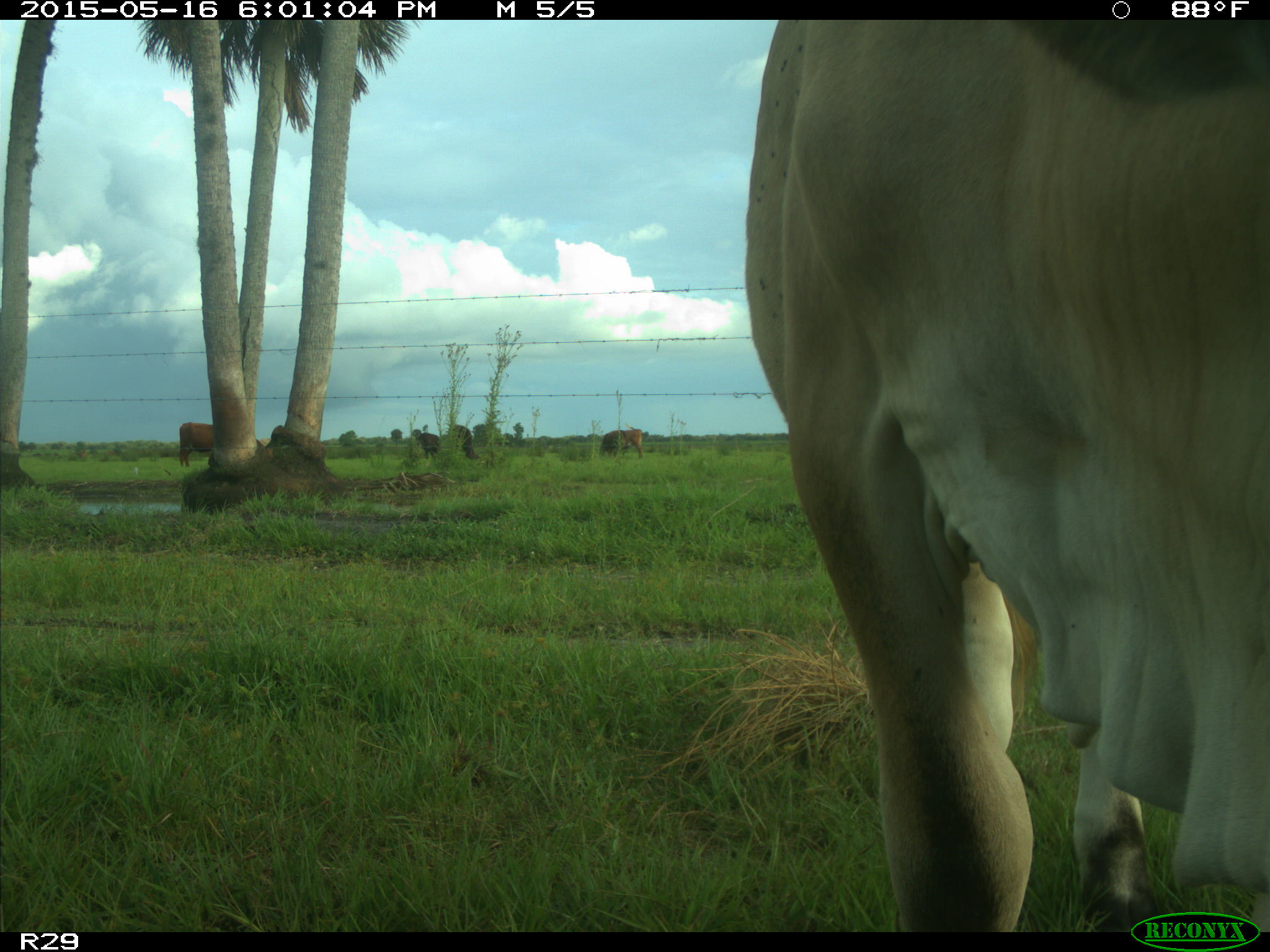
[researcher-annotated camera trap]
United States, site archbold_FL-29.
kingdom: Animalia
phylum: Chordata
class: Mammalia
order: Artiodactyla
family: Bovidae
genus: Bos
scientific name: Bos taurus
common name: domestic cow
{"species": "Bos taurus (domestic cow)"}